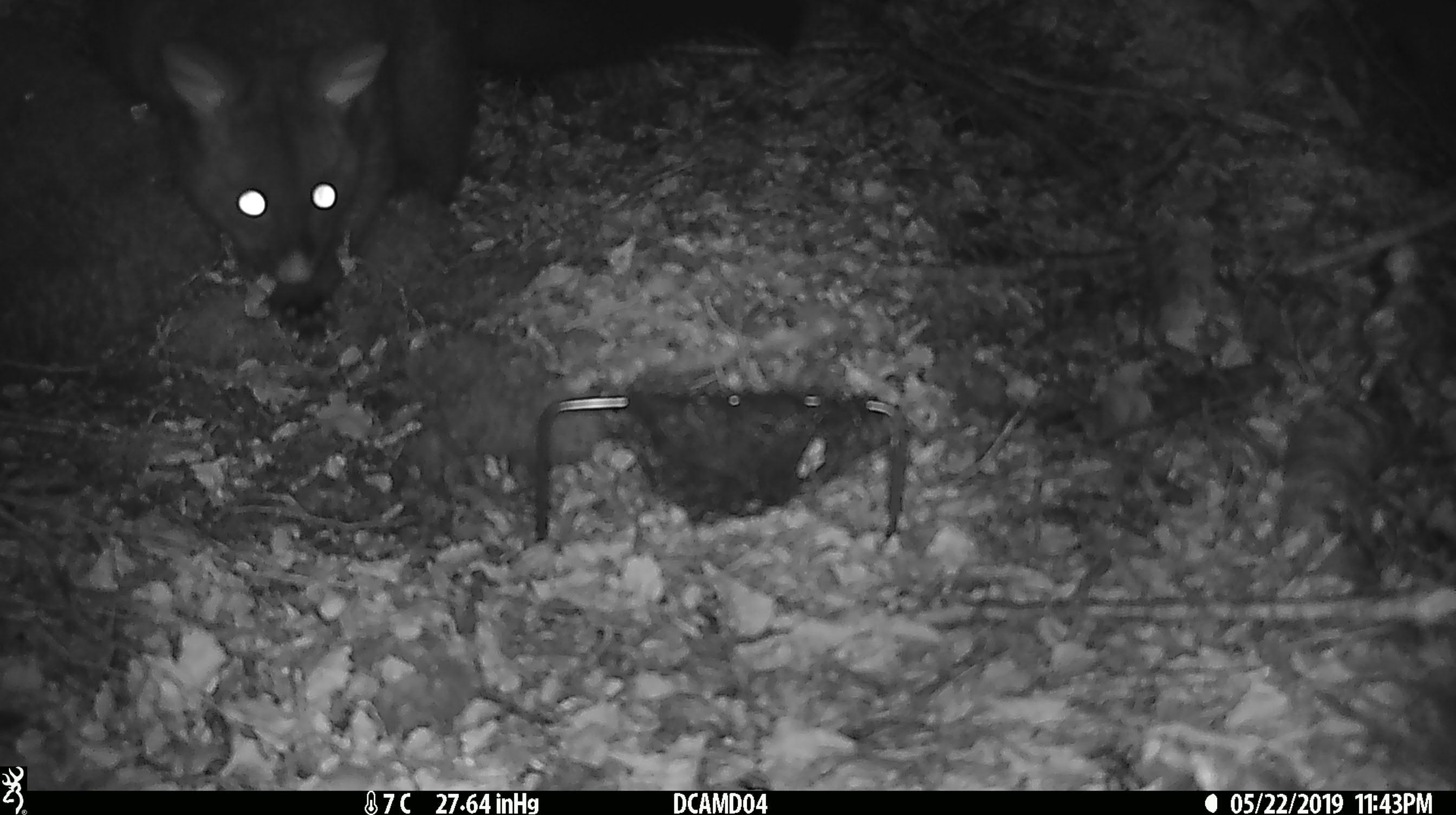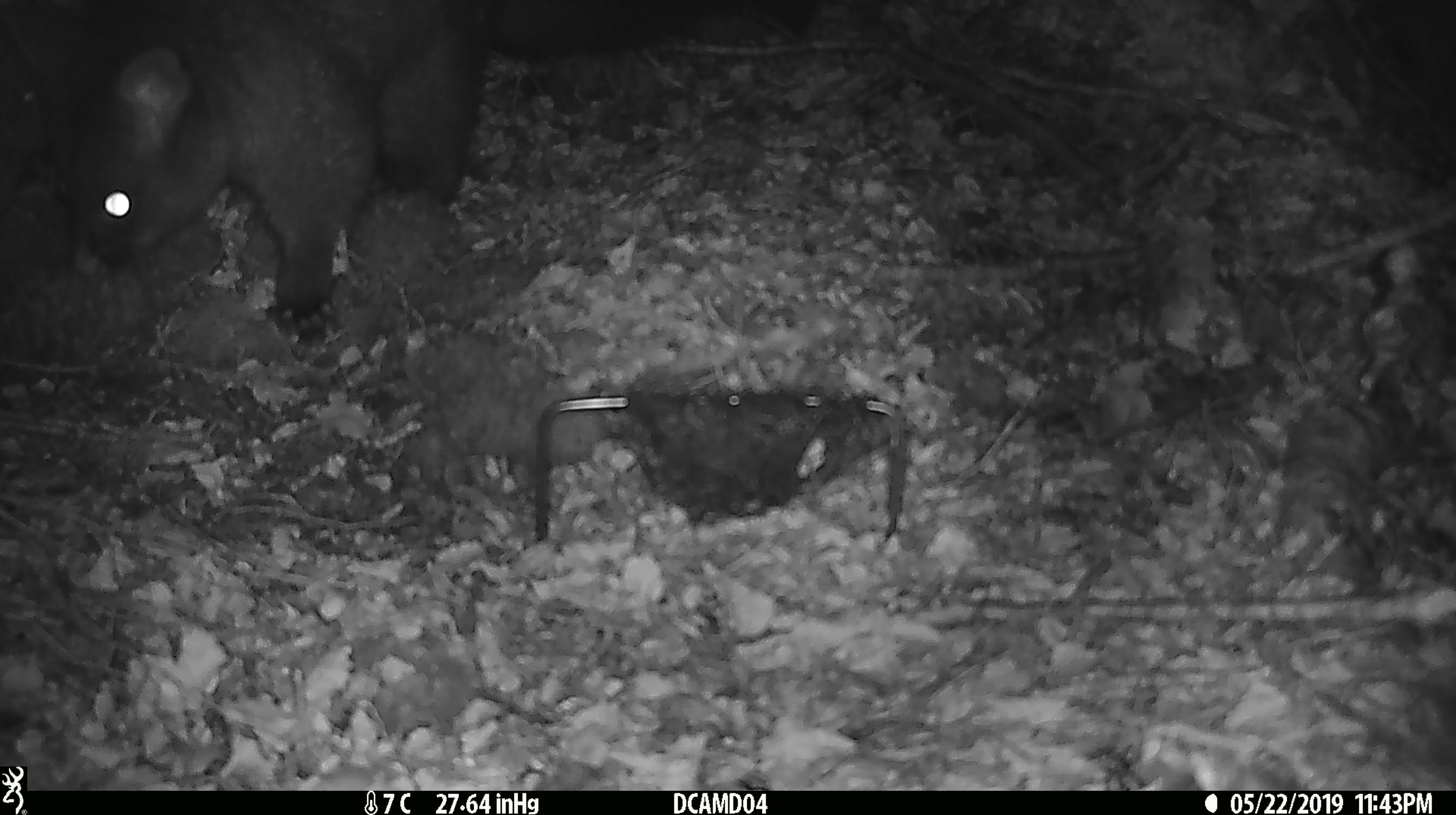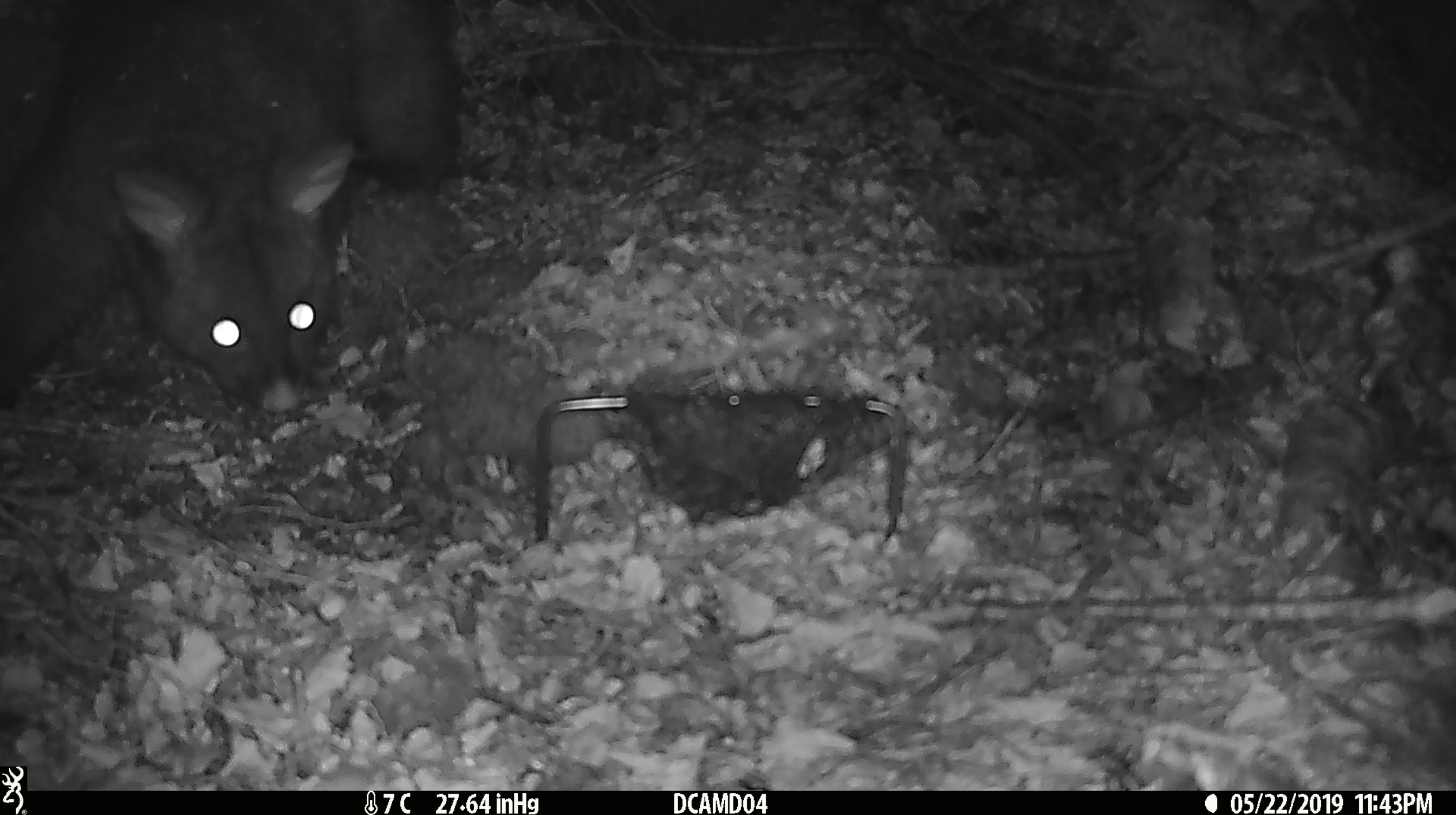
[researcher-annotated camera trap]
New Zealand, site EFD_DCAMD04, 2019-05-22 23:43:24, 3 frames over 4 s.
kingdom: Animalia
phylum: Chordata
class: Mammalia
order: Diprotodontia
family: Phalangeridae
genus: Trichosurus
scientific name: Trichosurus vulpecula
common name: common brushtail possum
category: possum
Possum (common brushtail possum) (Trichosurus vulpecula).